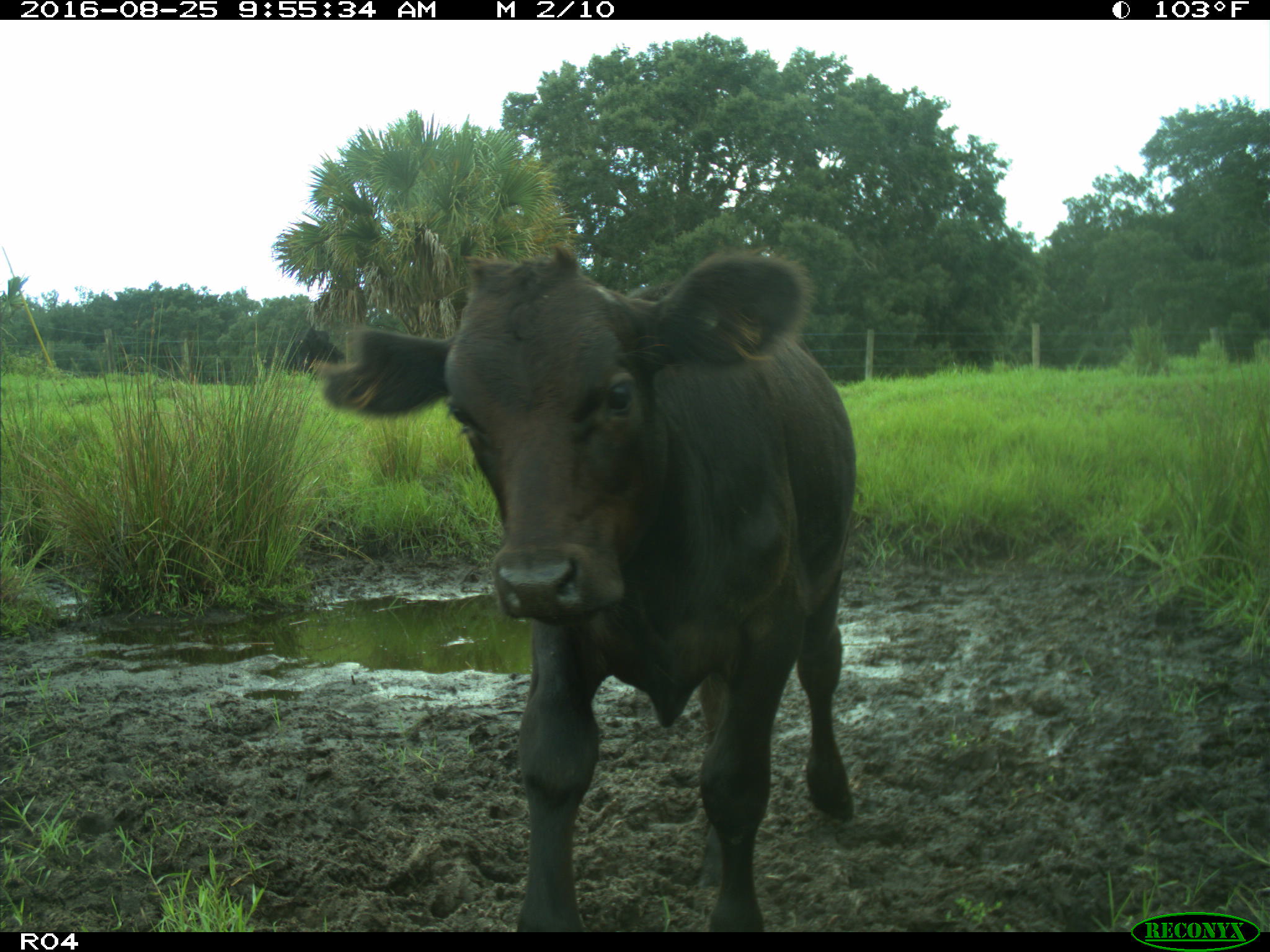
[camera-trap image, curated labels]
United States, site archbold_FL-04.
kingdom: Animalia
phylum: Chordata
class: Mammalia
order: Artiodactyla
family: Bovidae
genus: Bos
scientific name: Bos taurus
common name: domestic cow